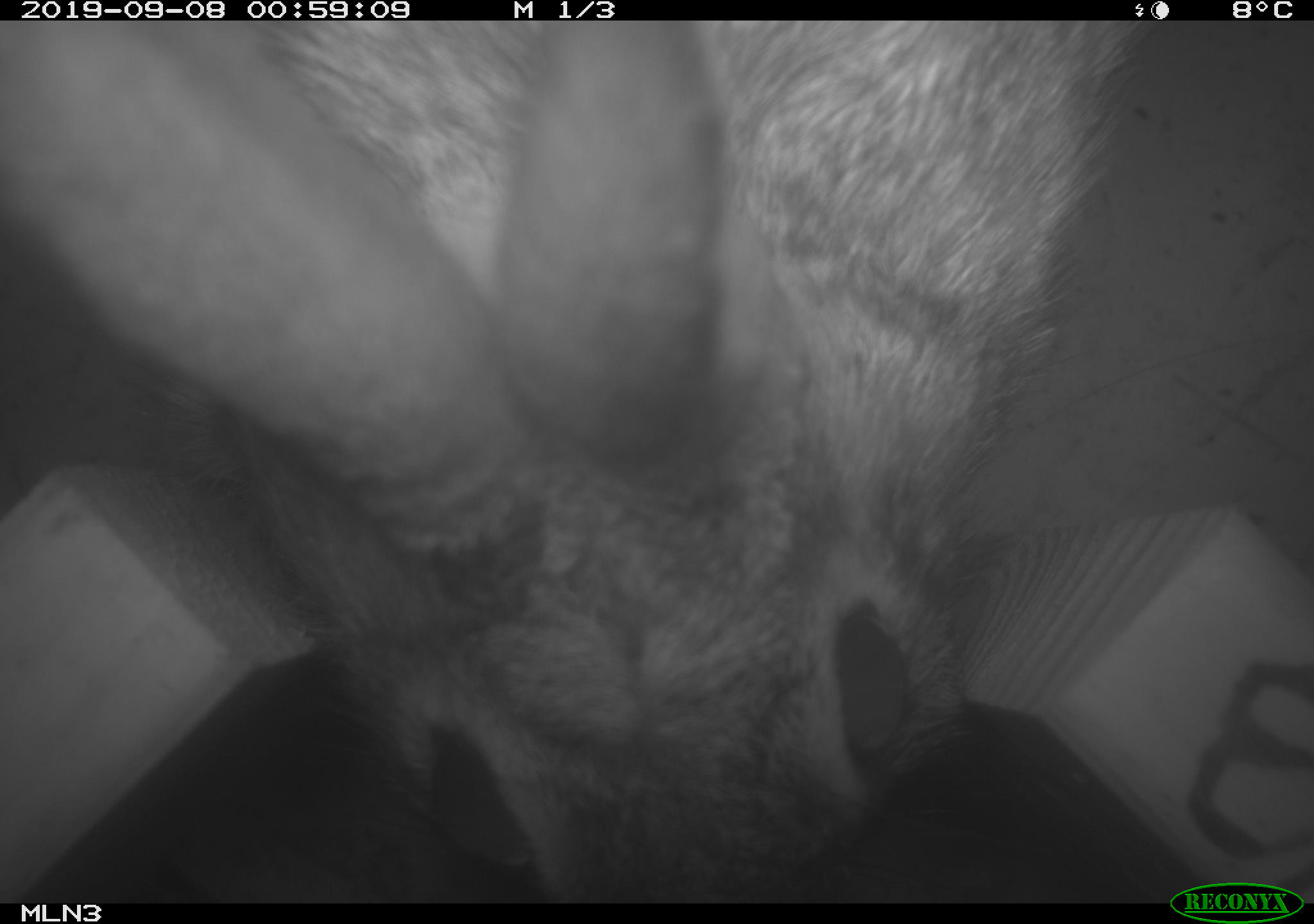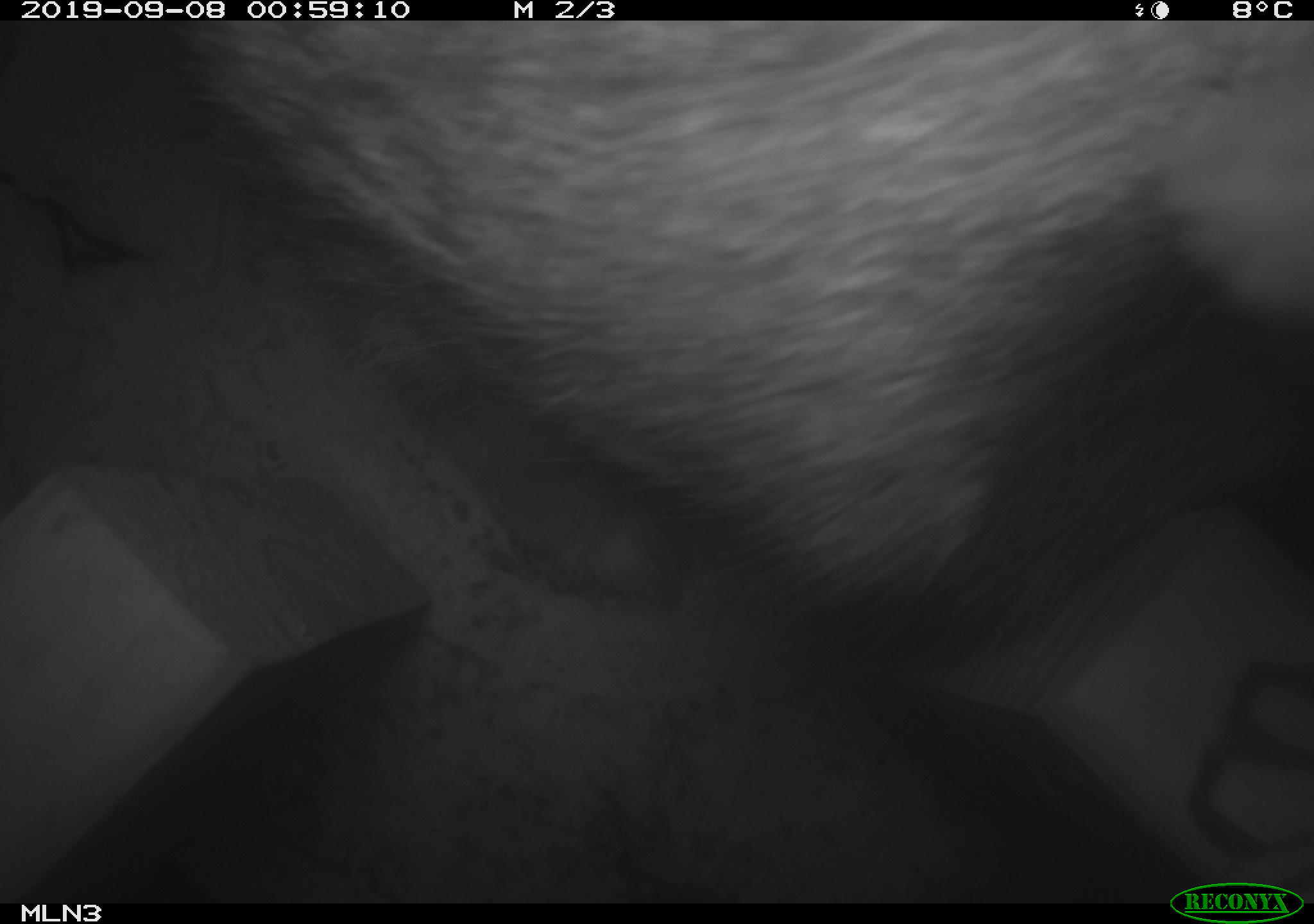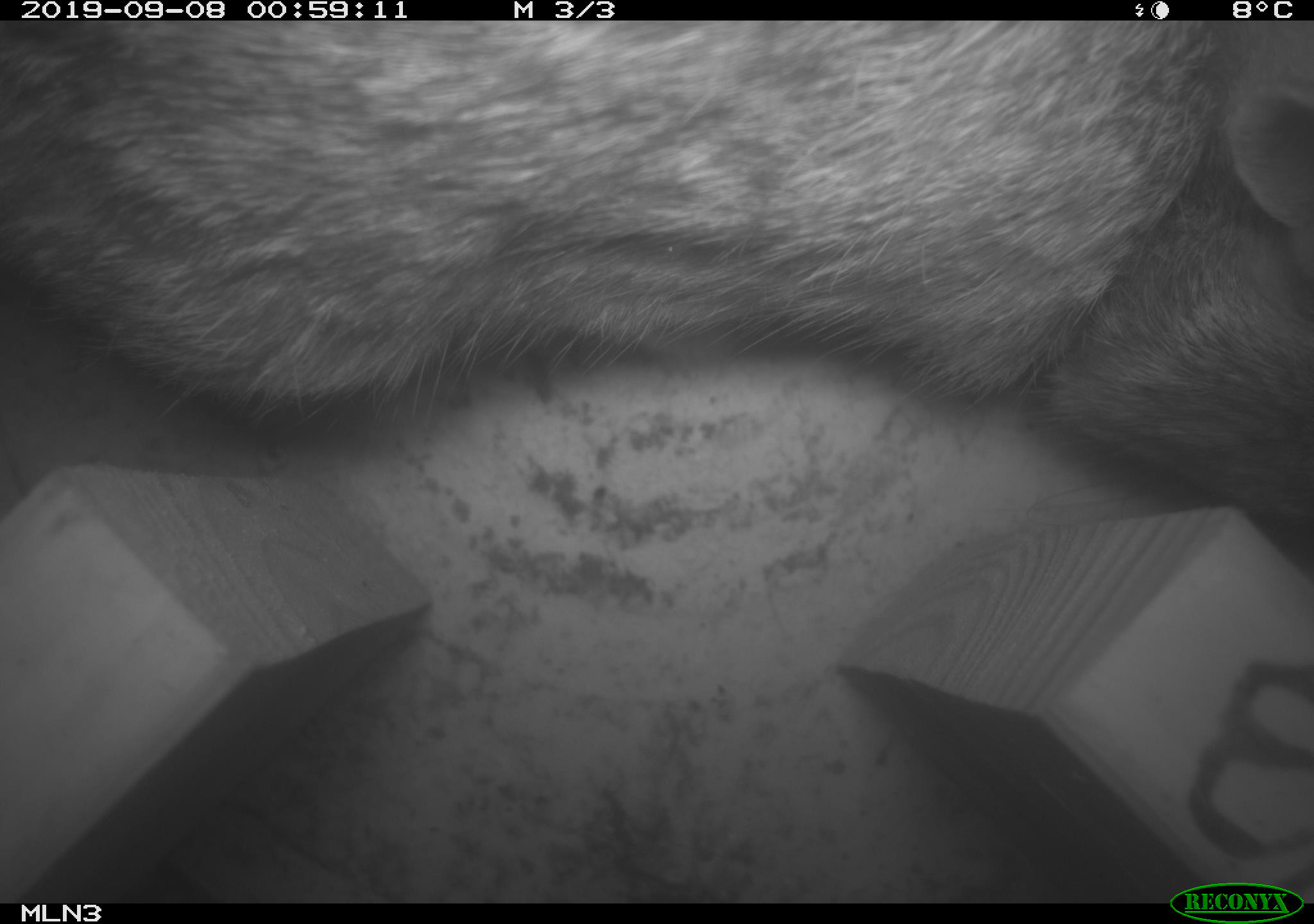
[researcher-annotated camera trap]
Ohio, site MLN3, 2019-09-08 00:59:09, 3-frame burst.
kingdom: Animalia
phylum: Chordata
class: Mammalia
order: Lagomorpha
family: Leporidae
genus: Sylvilagus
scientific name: Sylvilagus floridanus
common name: eastern cottontail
Eastern cottontail (Sylvilagus floridanus).